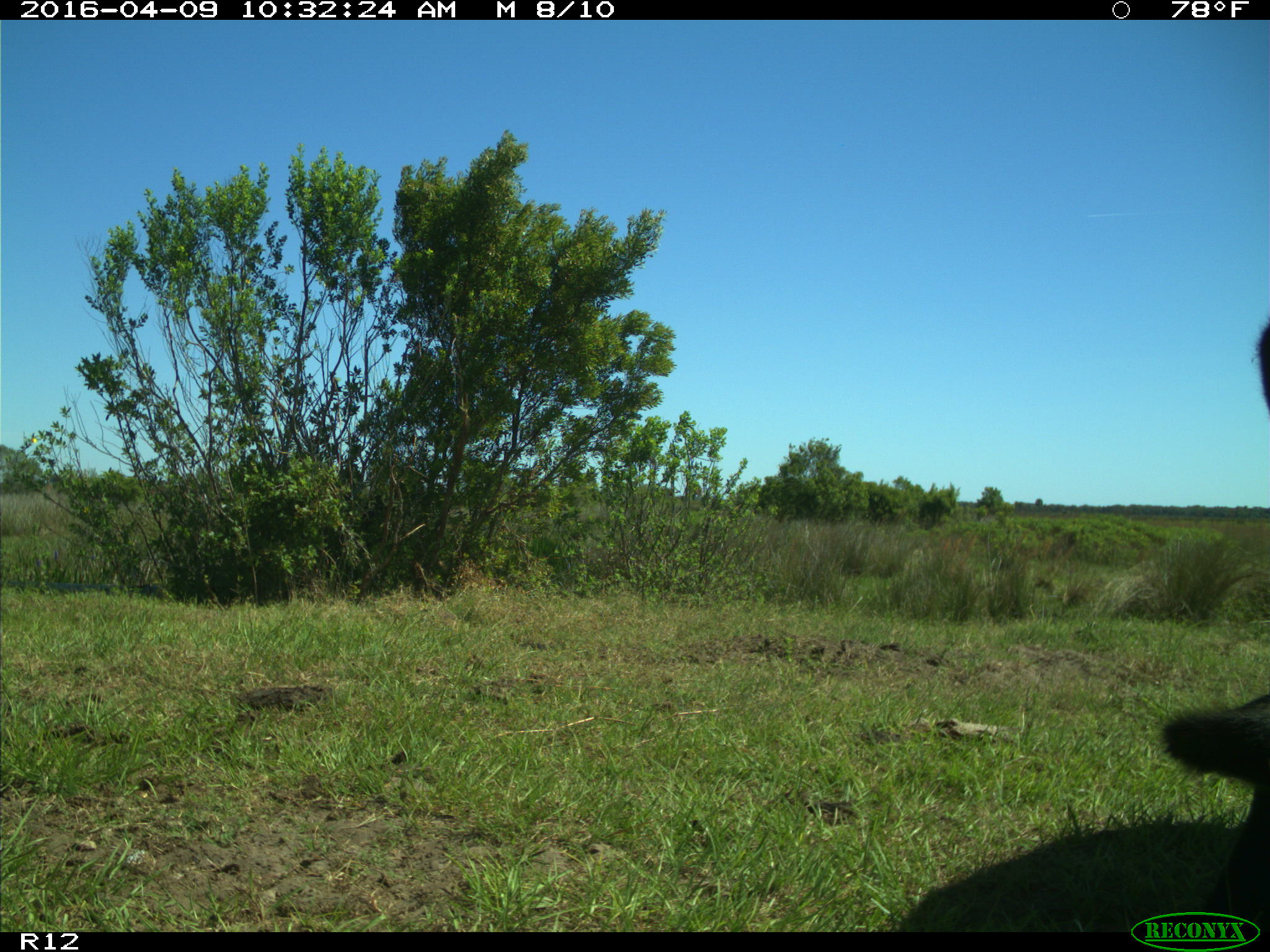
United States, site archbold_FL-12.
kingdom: Animalia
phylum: Chordata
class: Mammalia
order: Artiodactyla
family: Bovidae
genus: Bos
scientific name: Bos taurus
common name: domestic cow